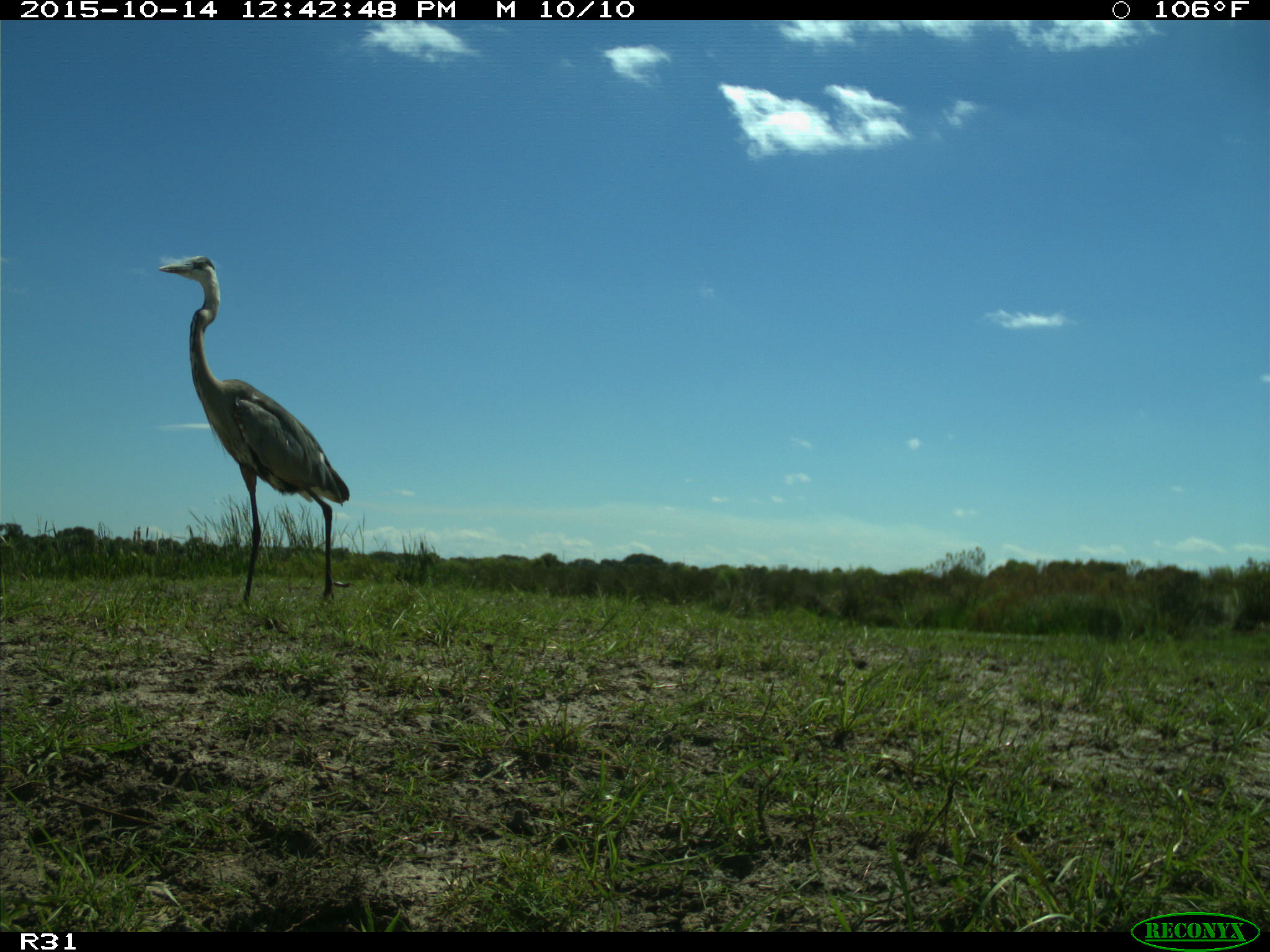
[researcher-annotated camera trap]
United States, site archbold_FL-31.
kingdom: Animalia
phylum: Chordata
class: Aves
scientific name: Aves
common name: birds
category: unidentified bird